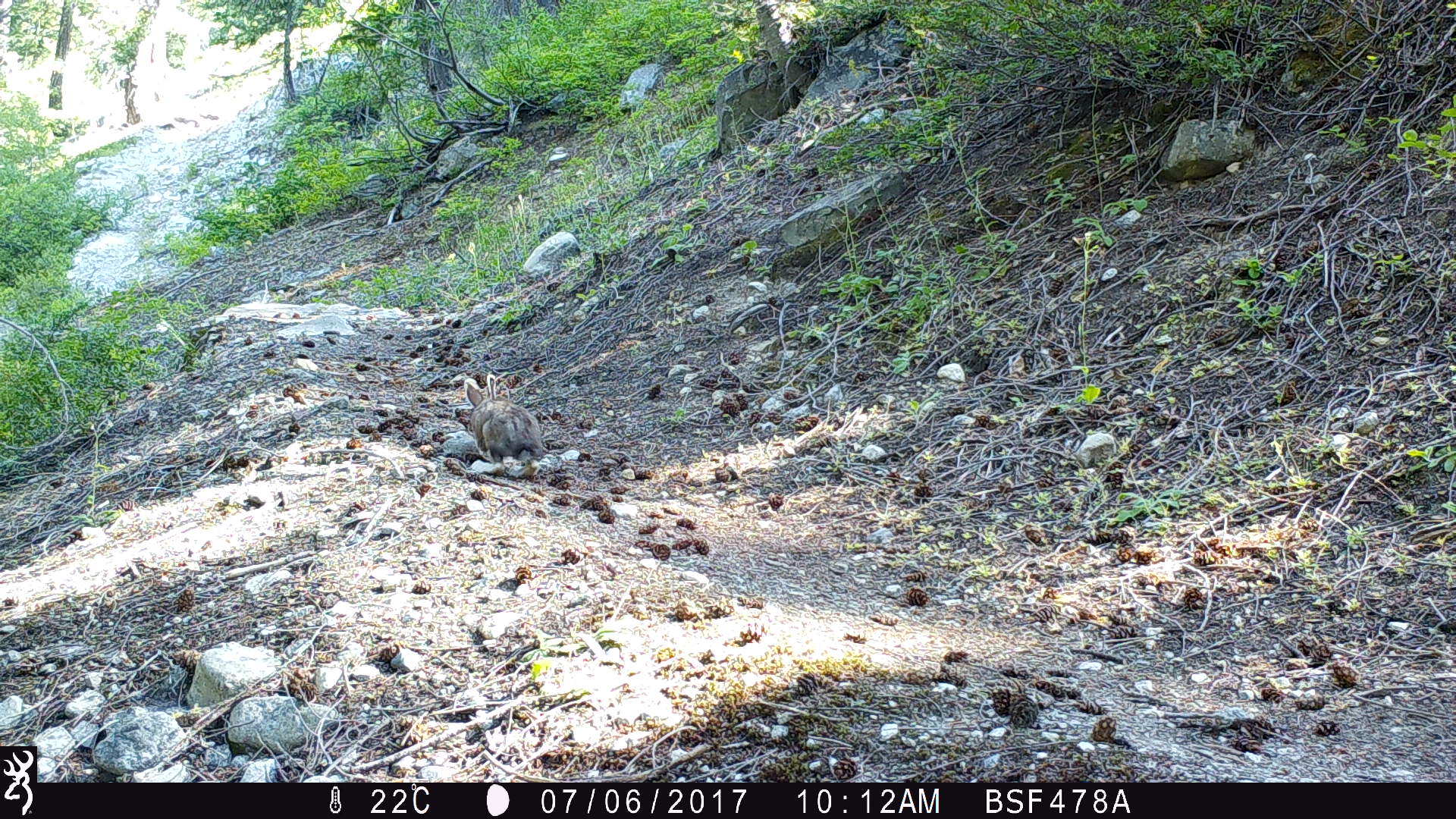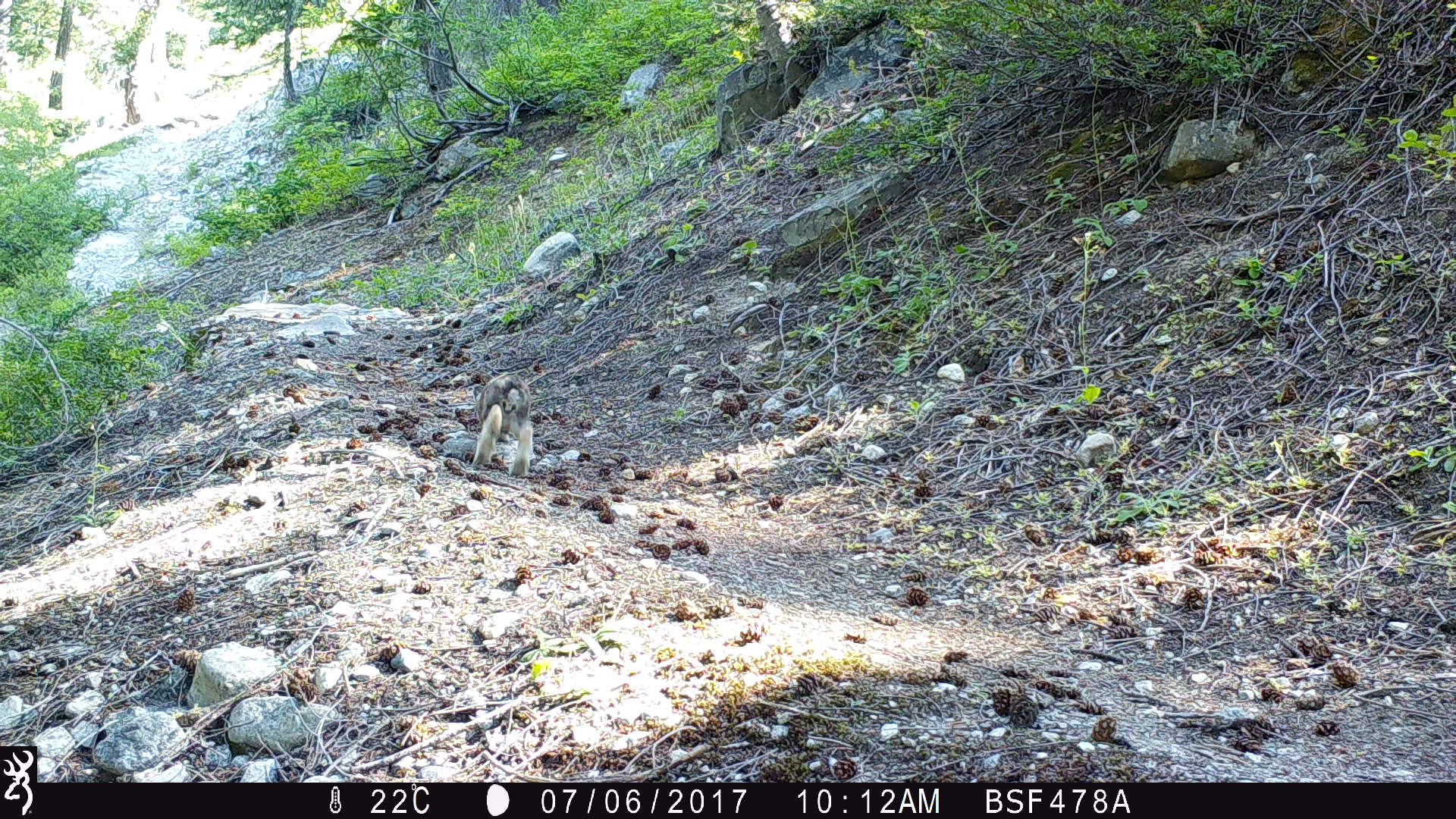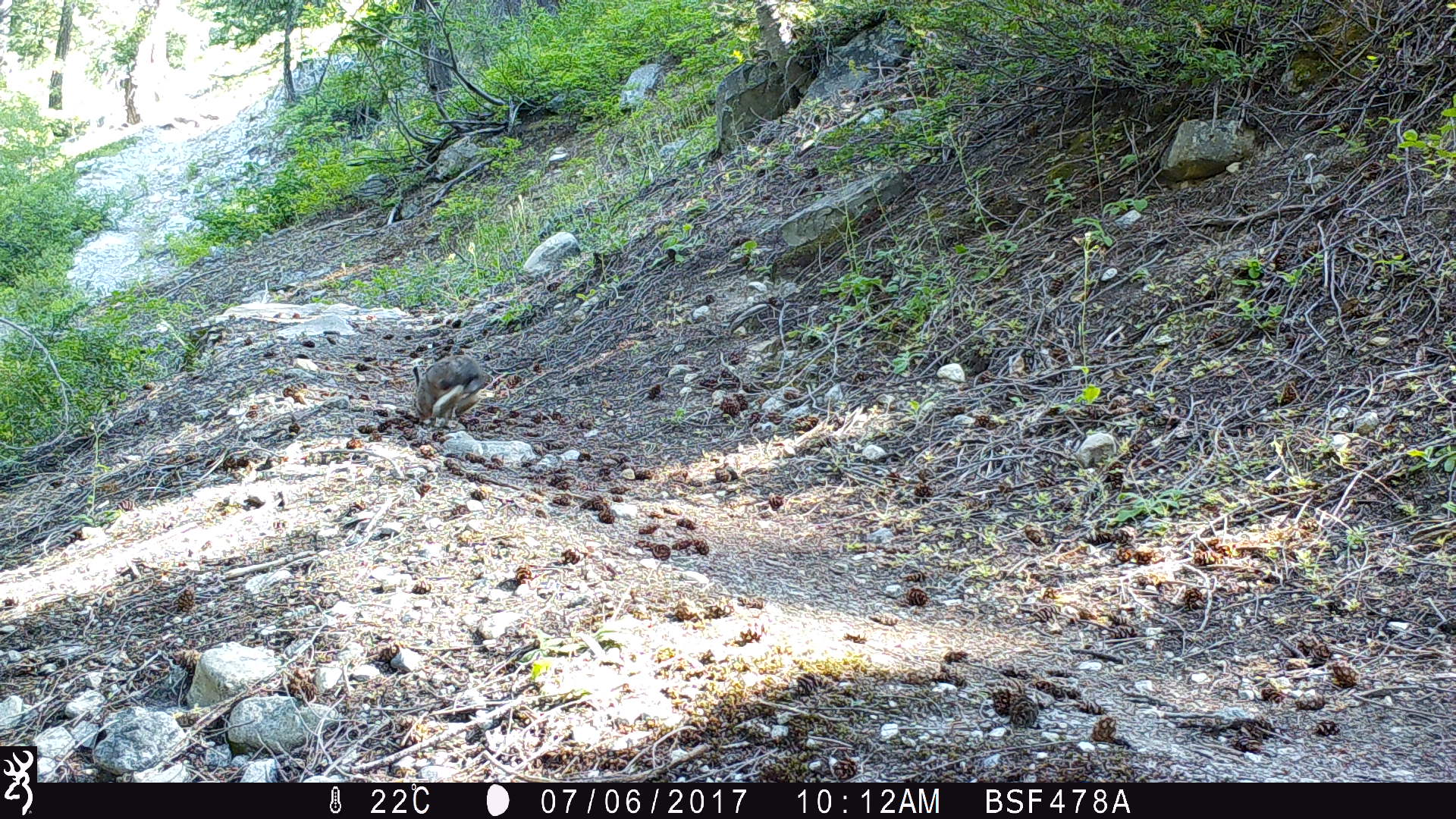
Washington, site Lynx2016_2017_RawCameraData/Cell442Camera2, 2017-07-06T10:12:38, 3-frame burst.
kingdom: Animalia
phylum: Chordata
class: Mammalia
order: Lagomorpha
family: Leporidae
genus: Lepus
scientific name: Lepus americanus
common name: snowshoe hare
Lepus americanus (snowshoe hare). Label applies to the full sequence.